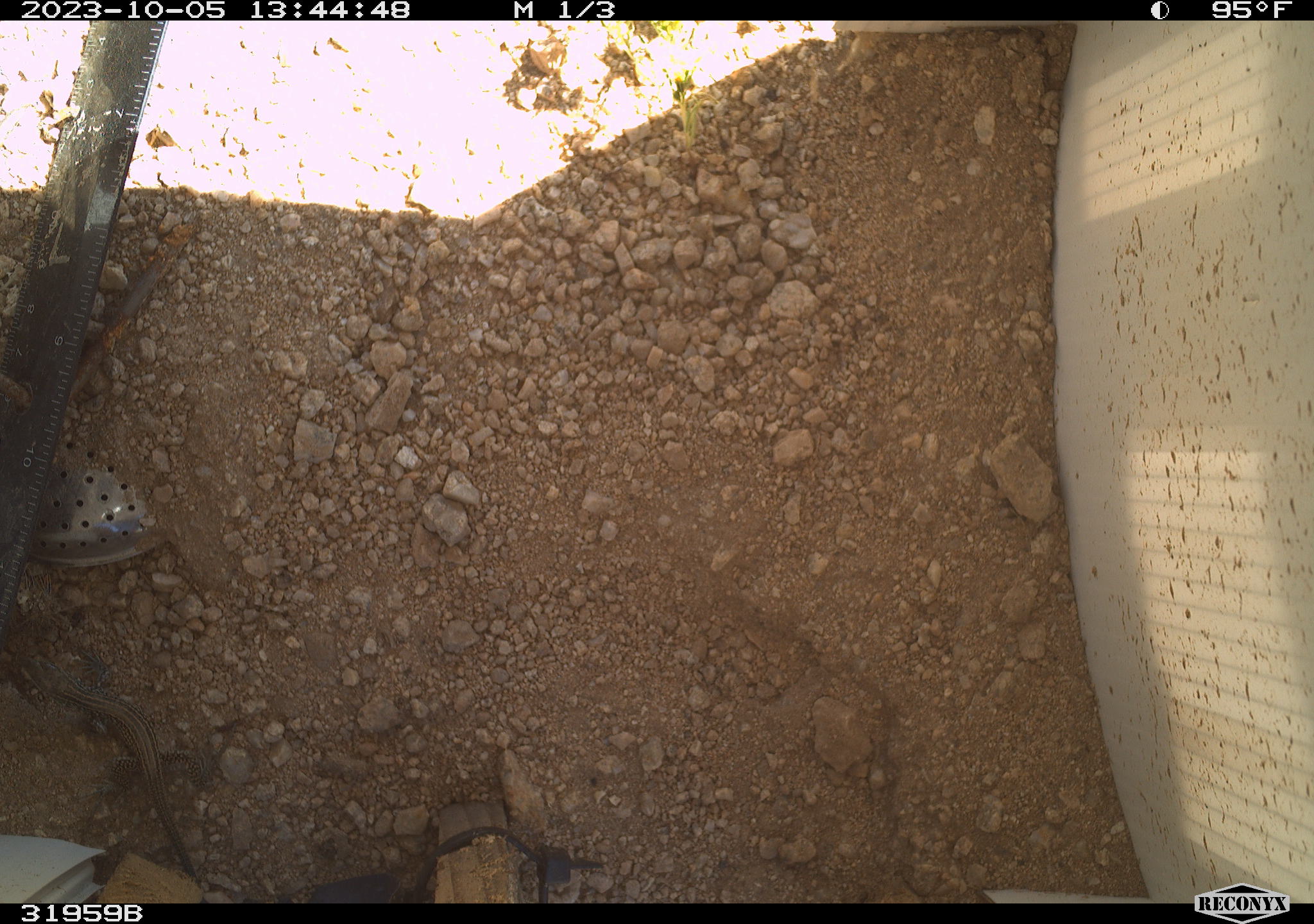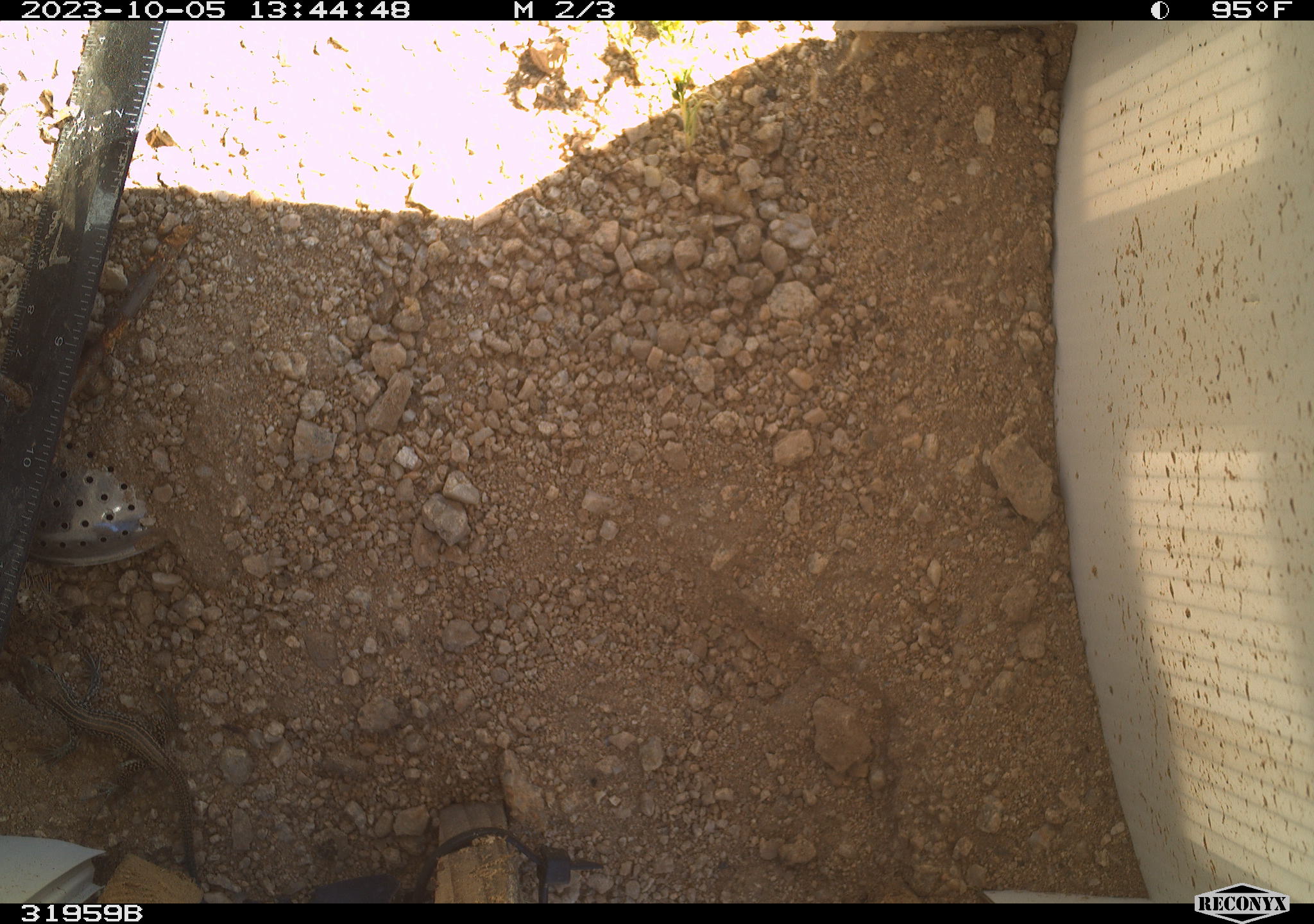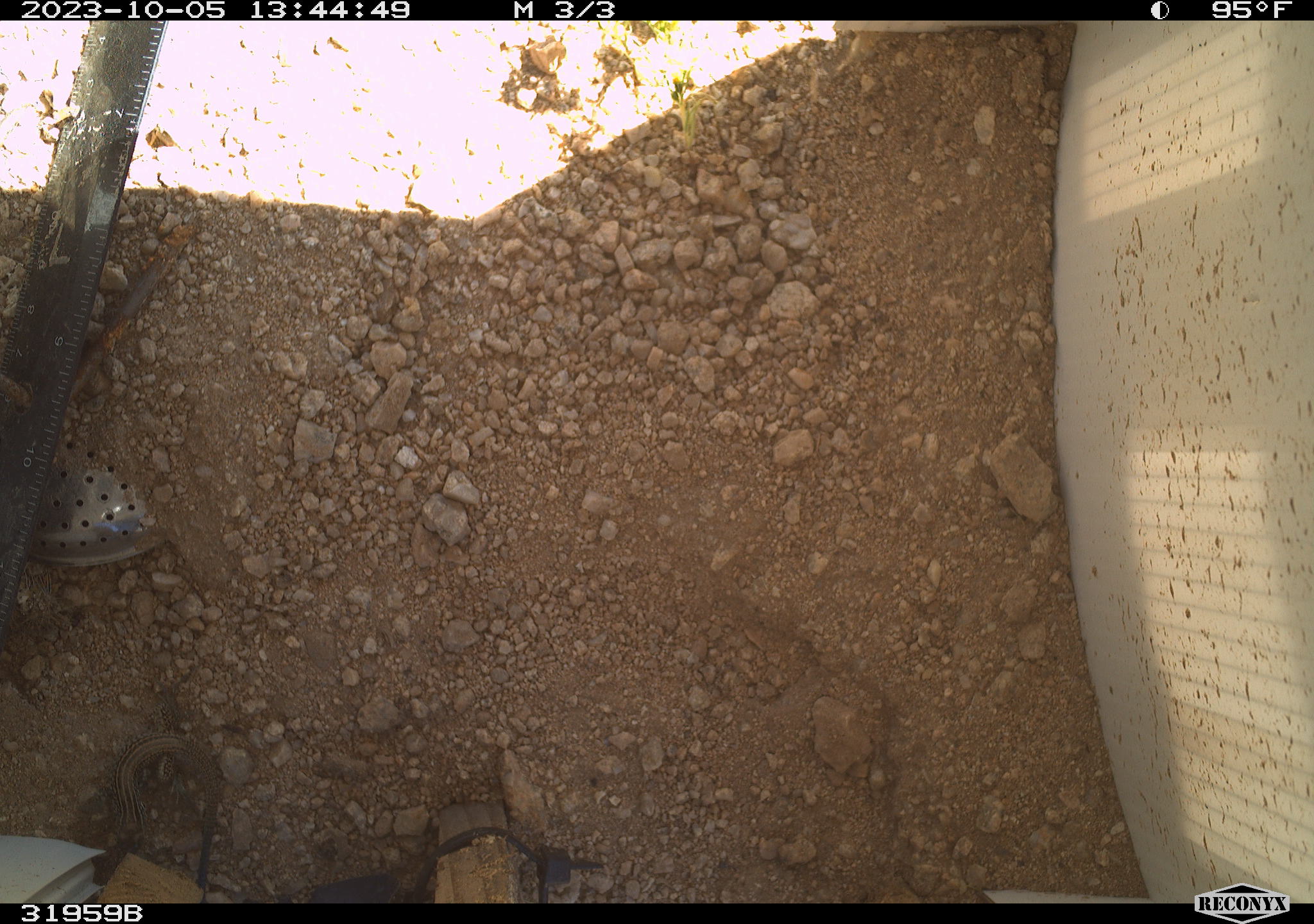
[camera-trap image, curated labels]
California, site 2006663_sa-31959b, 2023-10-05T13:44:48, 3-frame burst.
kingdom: Animalia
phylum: Chordata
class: Reptilia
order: Squamata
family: Teiidae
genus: Aspidoscelis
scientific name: Aspidoscelis tigris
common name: western whiptail